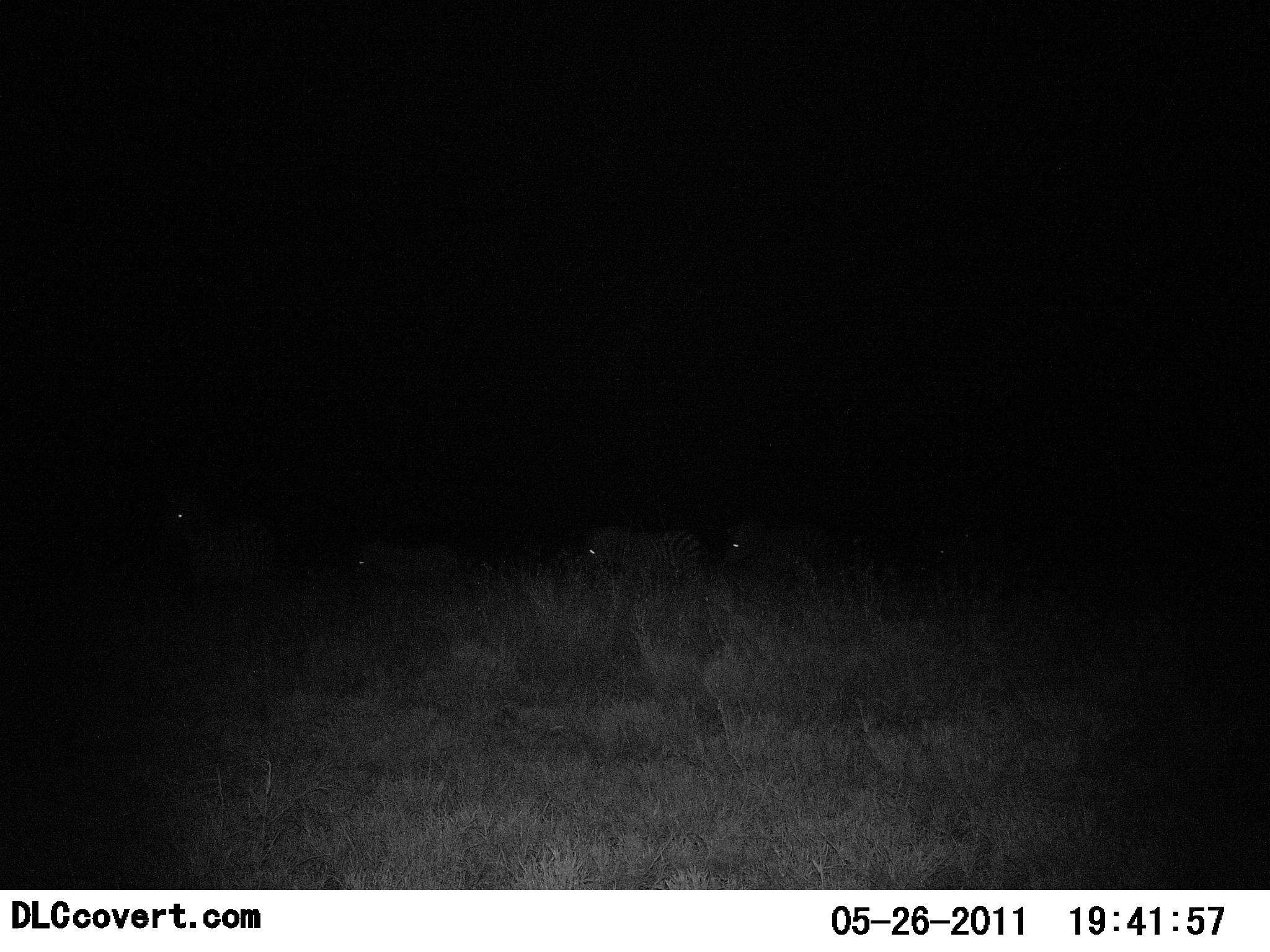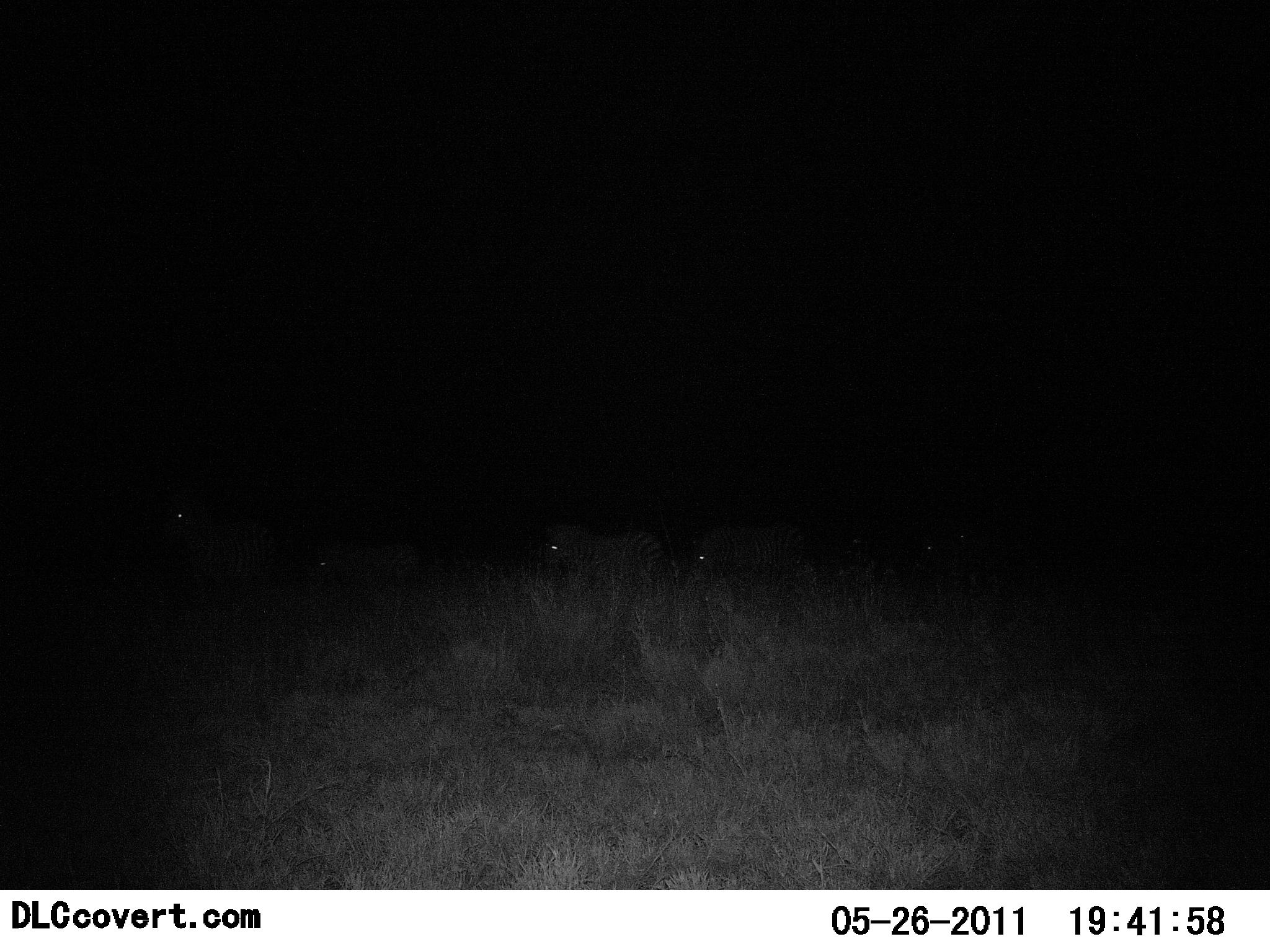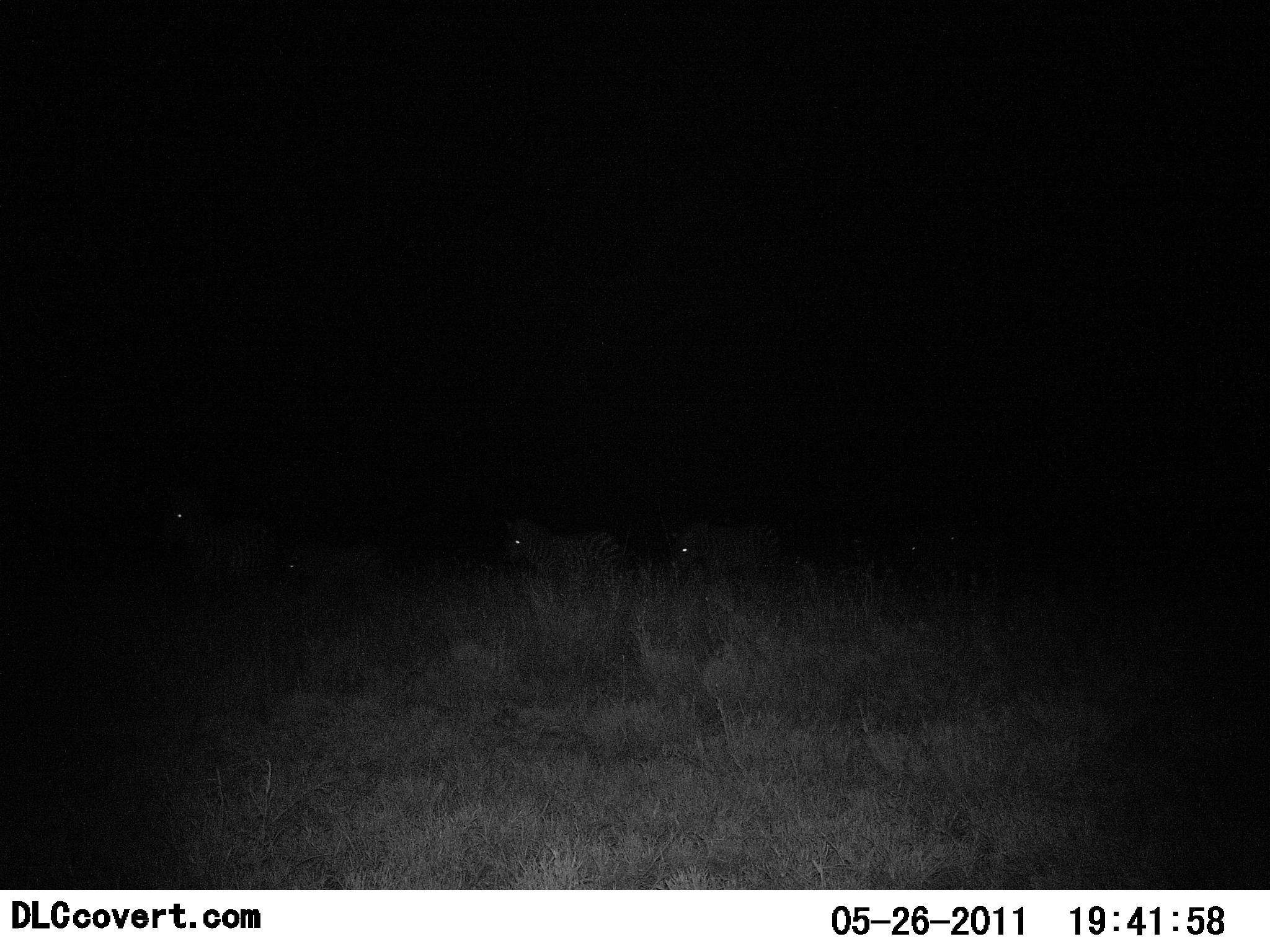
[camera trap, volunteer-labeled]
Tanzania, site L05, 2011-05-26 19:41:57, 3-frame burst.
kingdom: Animalia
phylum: Chordata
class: Mammalia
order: Perissodactyla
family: Equidae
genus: Equus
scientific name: Equus quagga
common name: plains zebra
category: zebra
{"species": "zebra (plains zebra) (Equus quagga)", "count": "5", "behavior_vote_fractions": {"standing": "23%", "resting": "0%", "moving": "100%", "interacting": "0%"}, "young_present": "8%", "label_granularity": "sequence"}